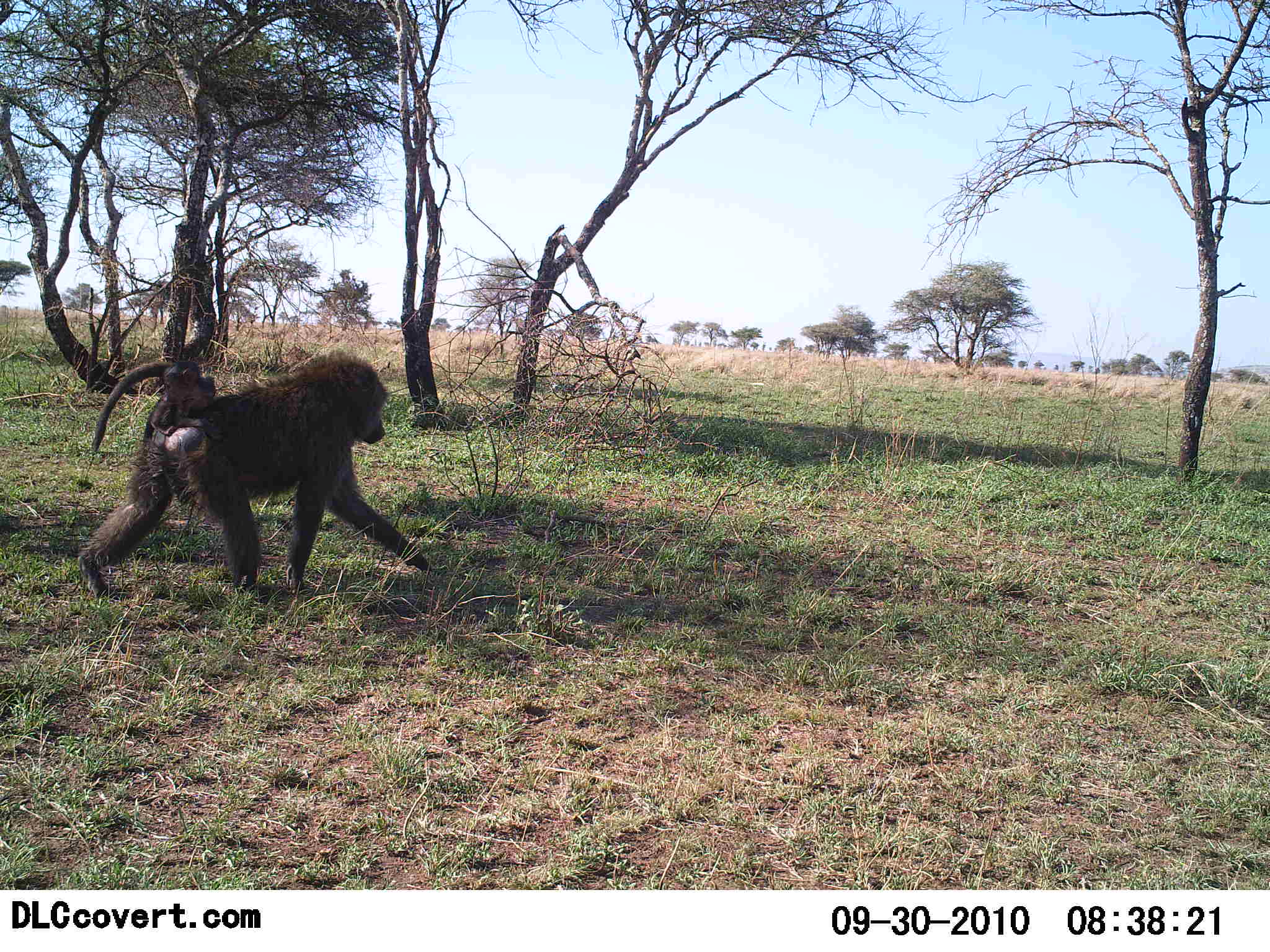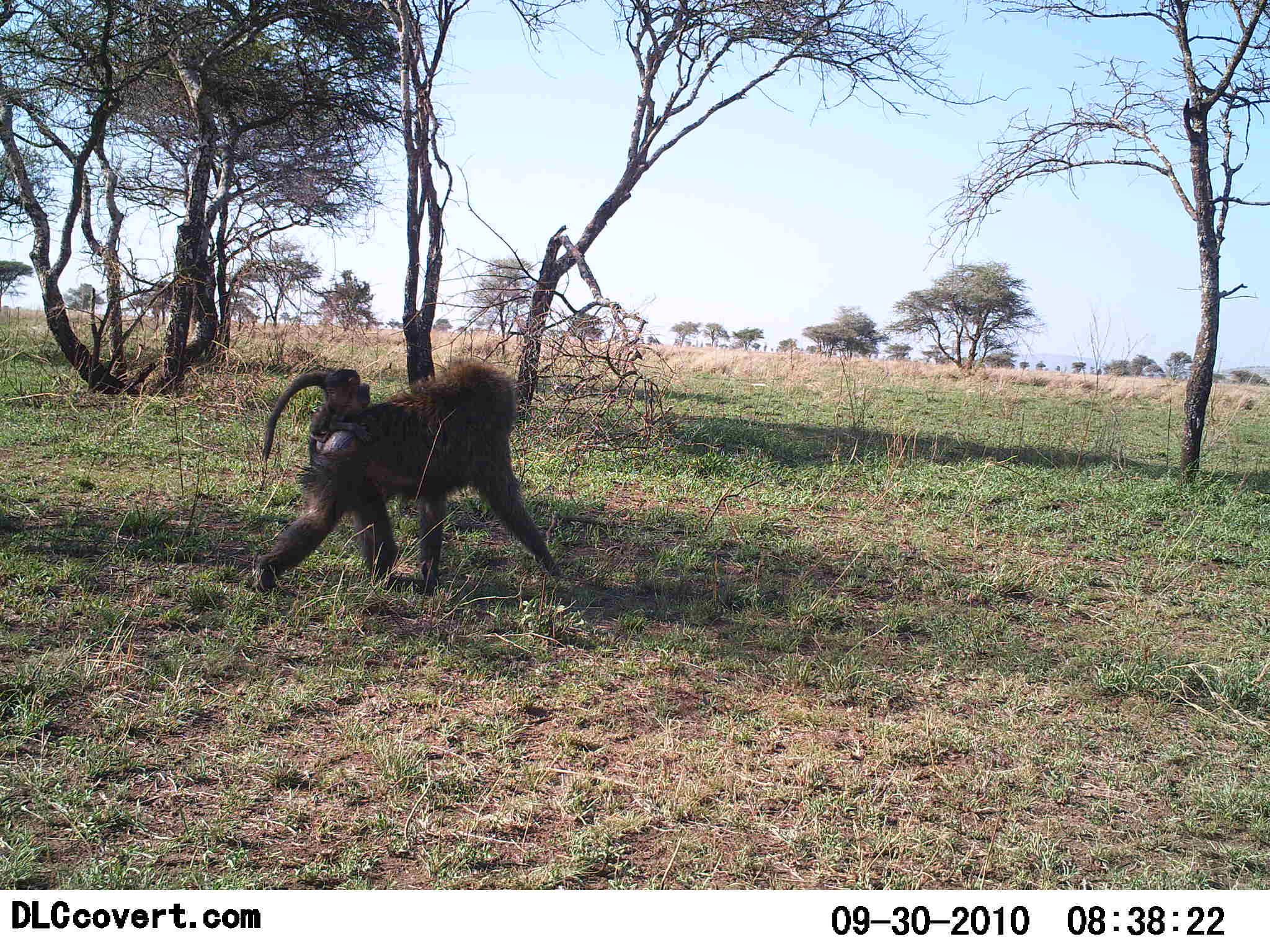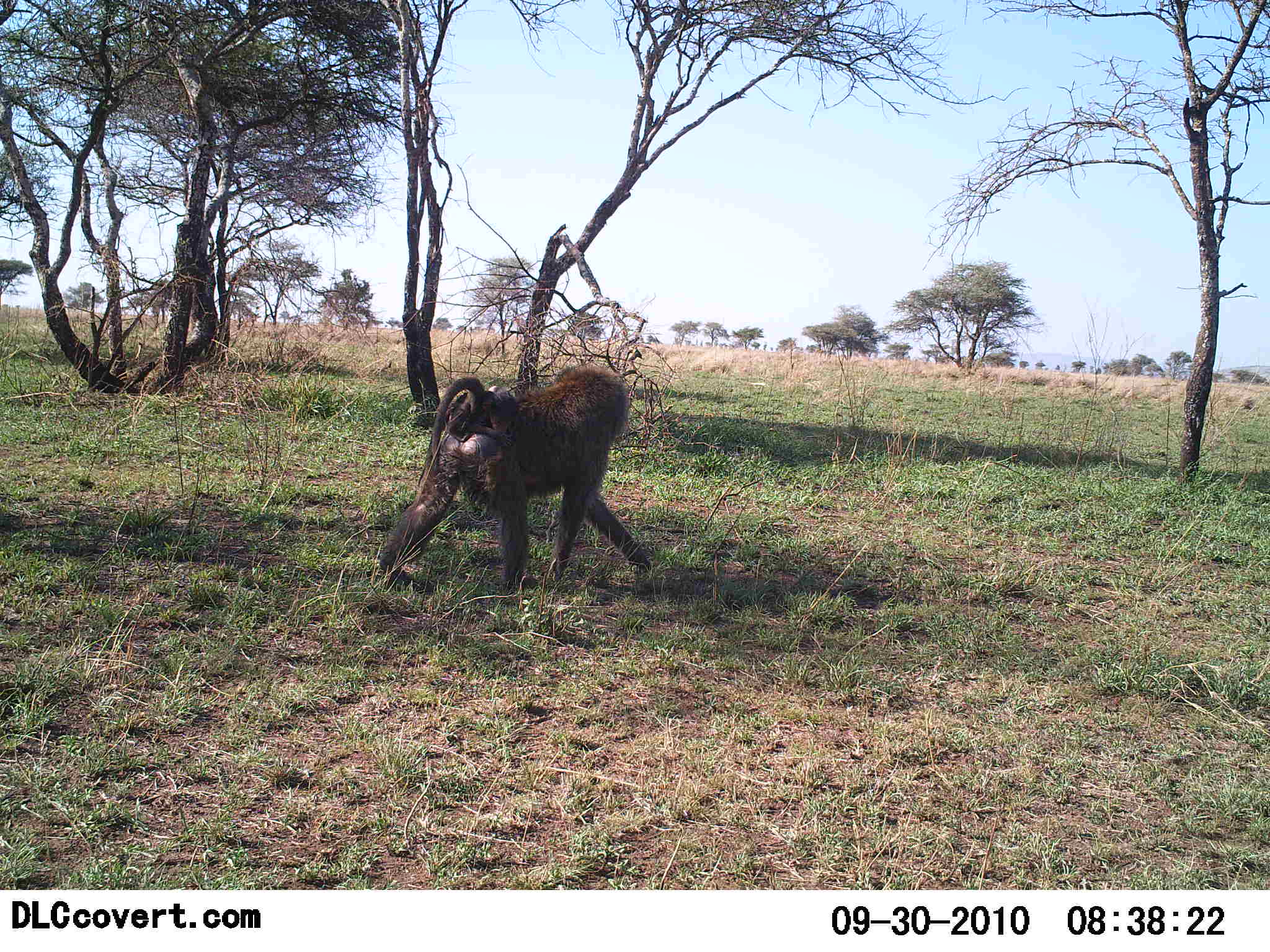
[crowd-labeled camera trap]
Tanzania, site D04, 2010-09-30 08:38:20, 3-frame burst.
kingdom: Animalia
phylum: Chordata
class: Mammalia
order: Primates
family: Cercopithecidae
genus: Papio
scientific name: Papio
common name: baboon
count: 1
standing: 0%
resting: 0%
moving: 100%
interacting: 0%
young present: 33%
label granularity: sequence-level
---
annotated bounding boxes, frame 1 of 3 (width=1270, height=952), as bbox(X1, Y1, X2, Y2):
animal: bbox(76, 351, 433, 600); bbox(147, 361, 226, 442)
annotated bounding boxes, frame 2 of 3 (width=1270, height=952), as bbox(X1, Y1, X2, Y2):
animal: bbox(255, 358, 560, 595); bbox(306, 367, 373, 446)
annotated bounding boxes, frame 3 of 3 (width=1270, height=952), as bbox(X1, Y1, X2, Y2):
animal: bbox(376, 365, 651, 592); bbox(444, 389, 521, 452)